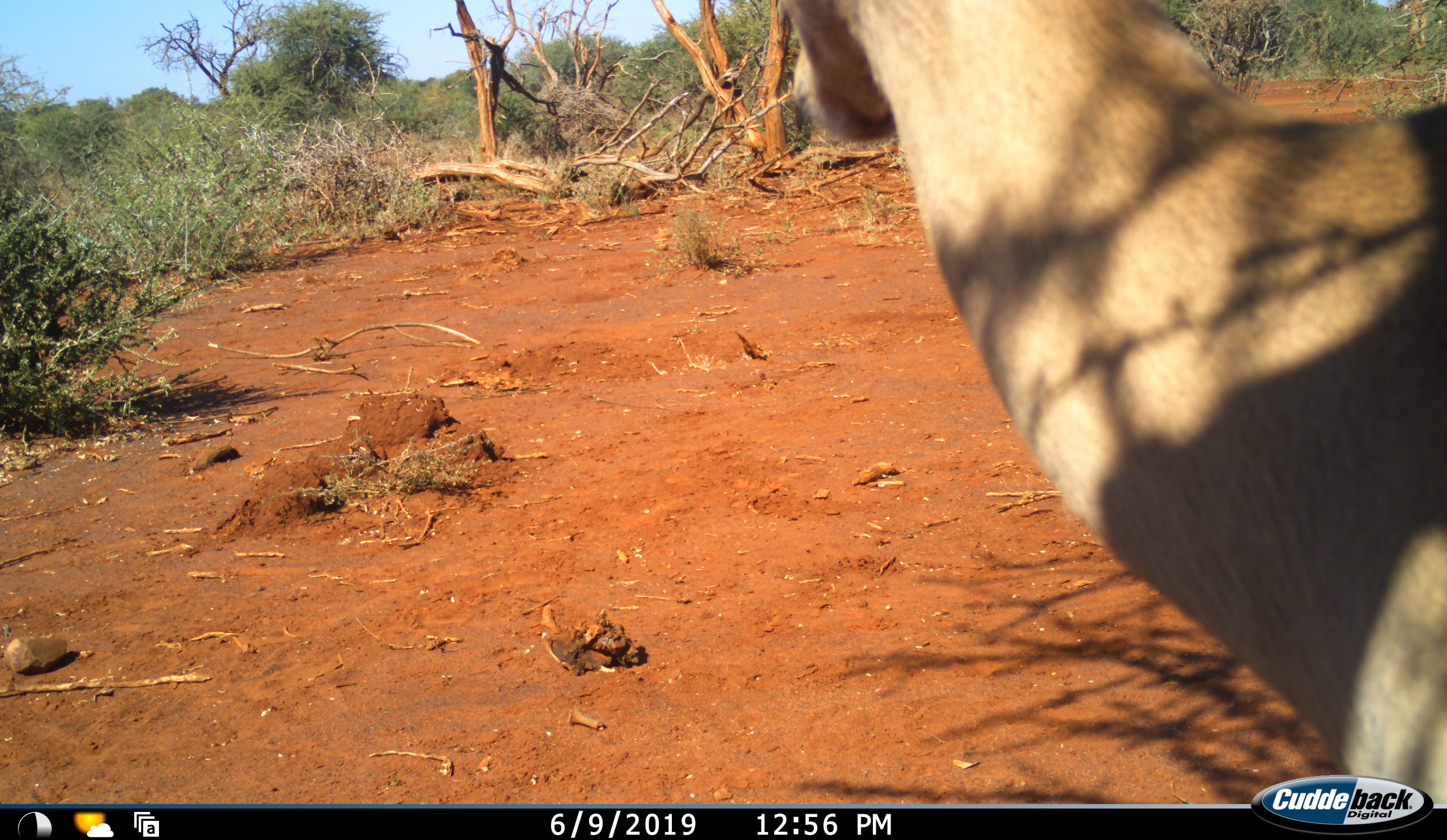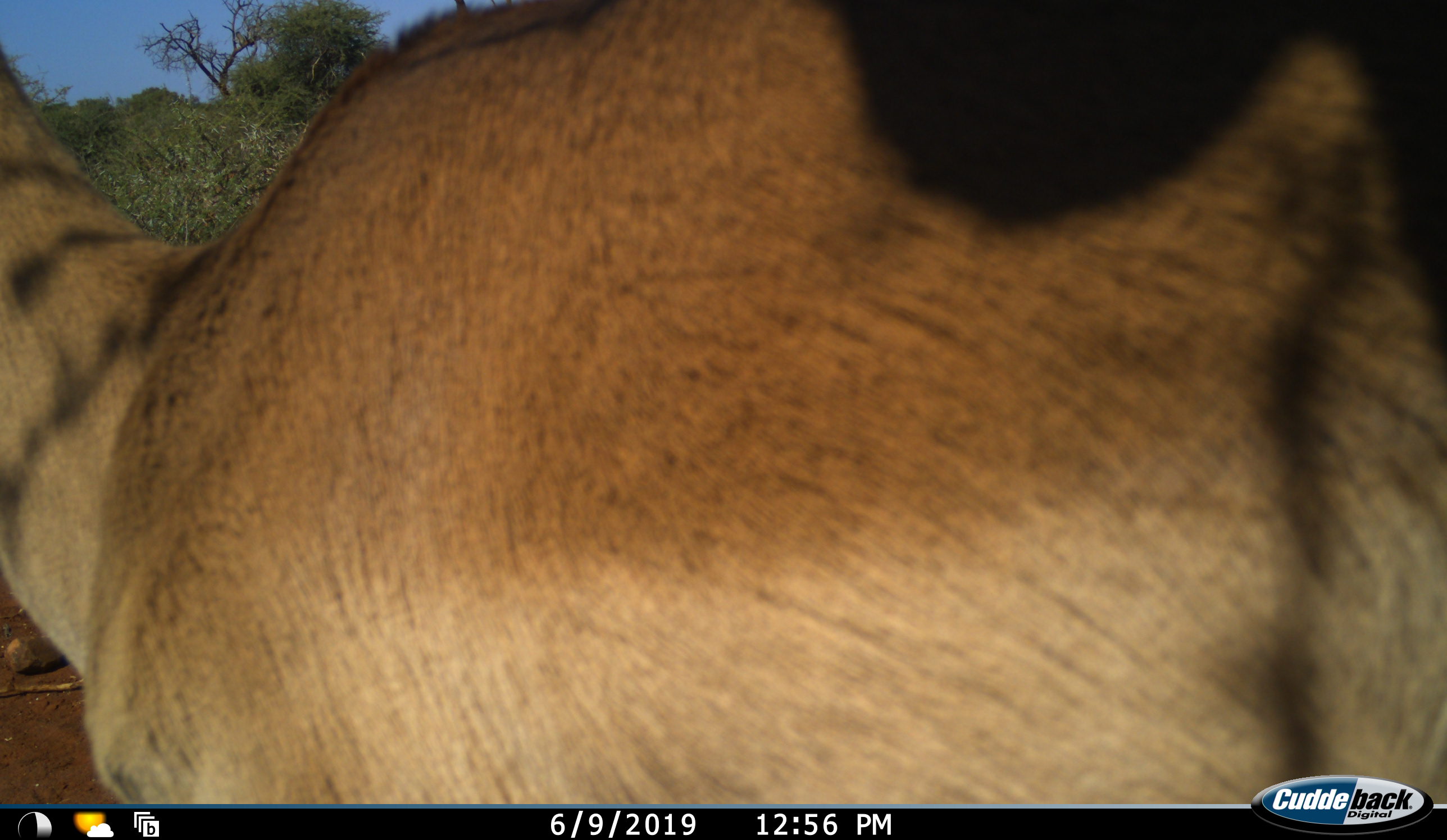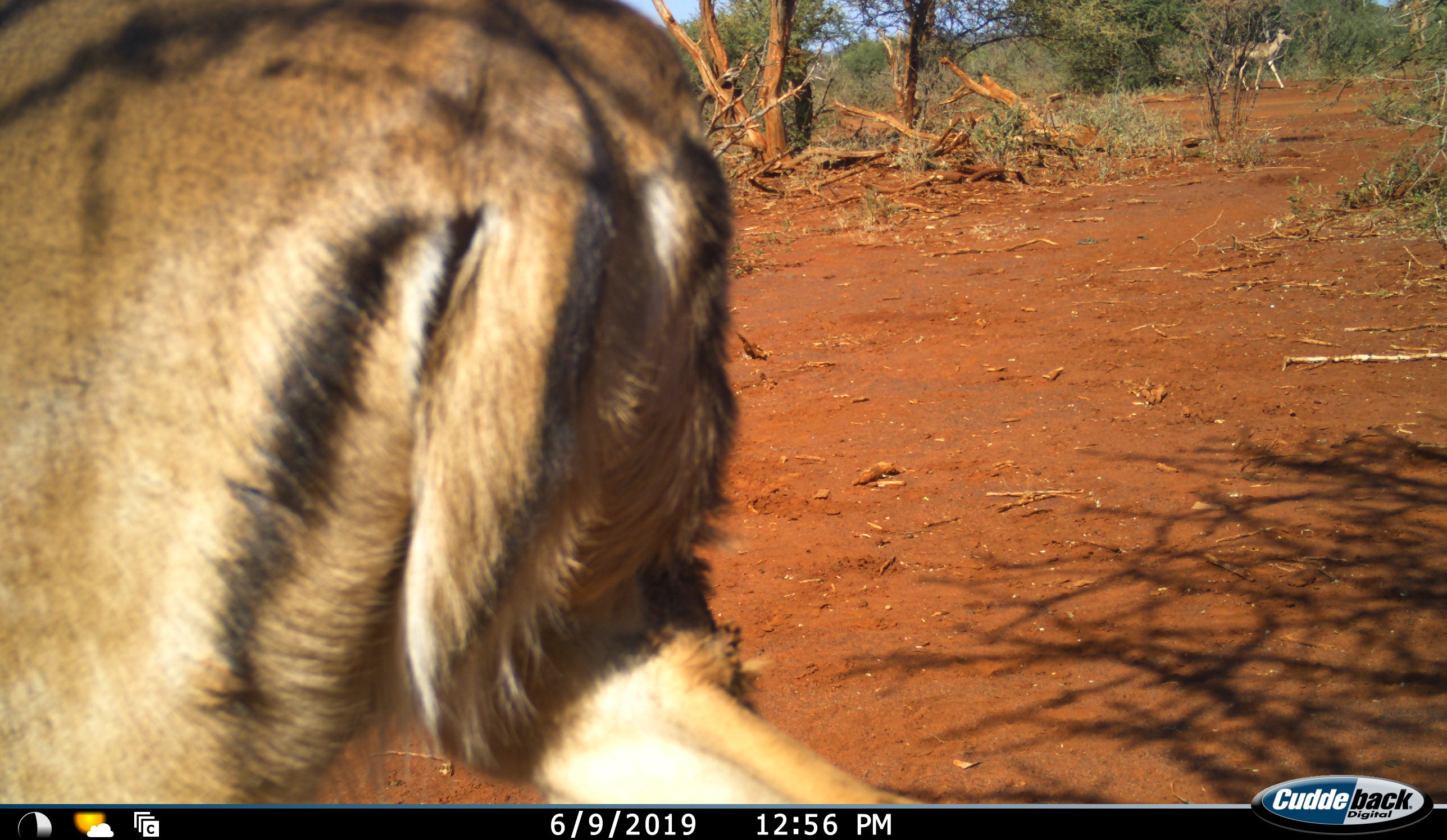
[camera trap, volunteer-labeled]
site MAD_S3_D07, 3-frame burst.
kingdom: Animalia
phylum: Chordata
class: Mammalia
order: Artiodactyla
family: Bovidae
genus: Aepyceros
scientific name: Aepyceros melampus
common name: impala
Impala (Aepyceros melampus), count 1. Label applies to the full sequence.